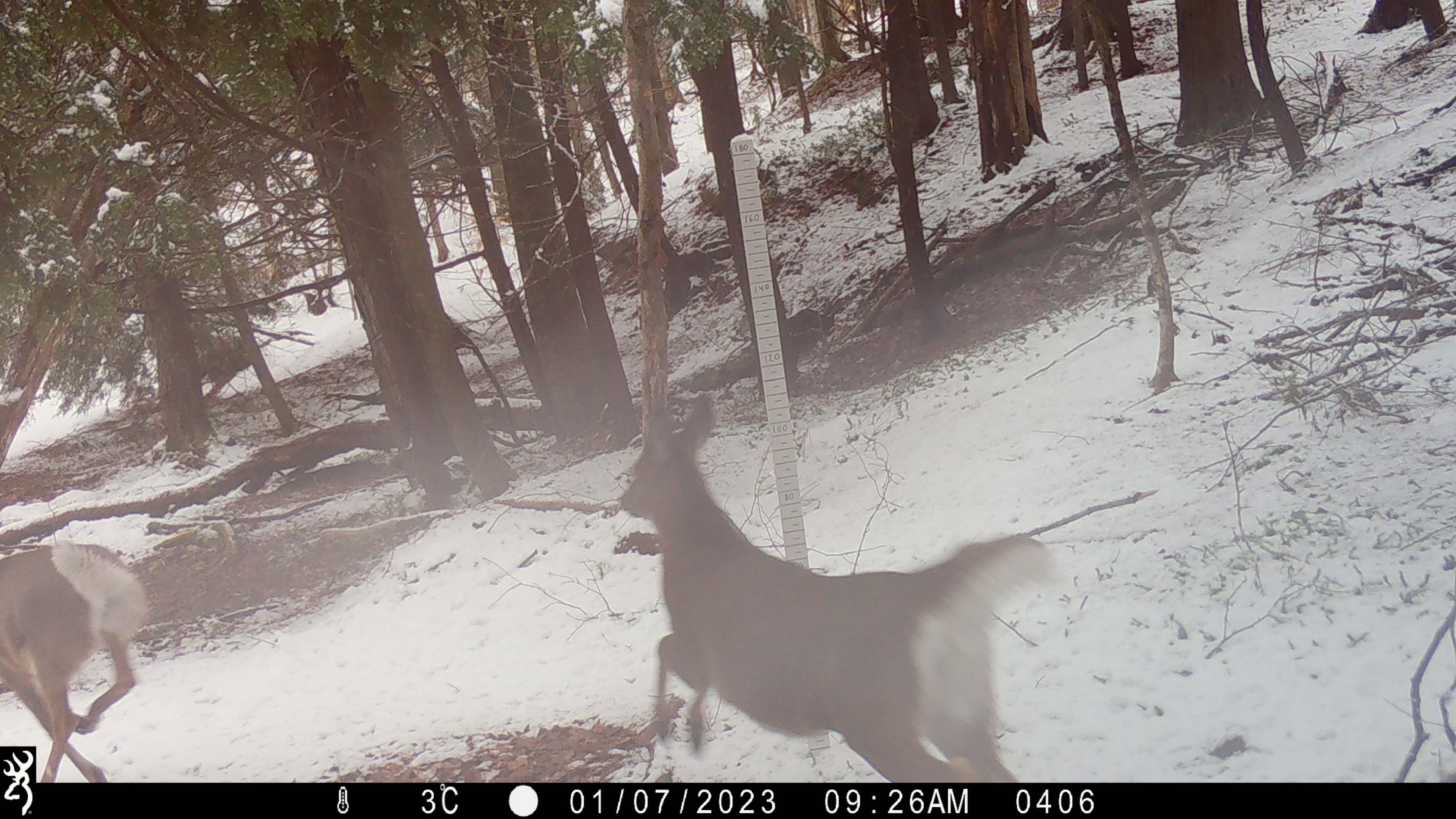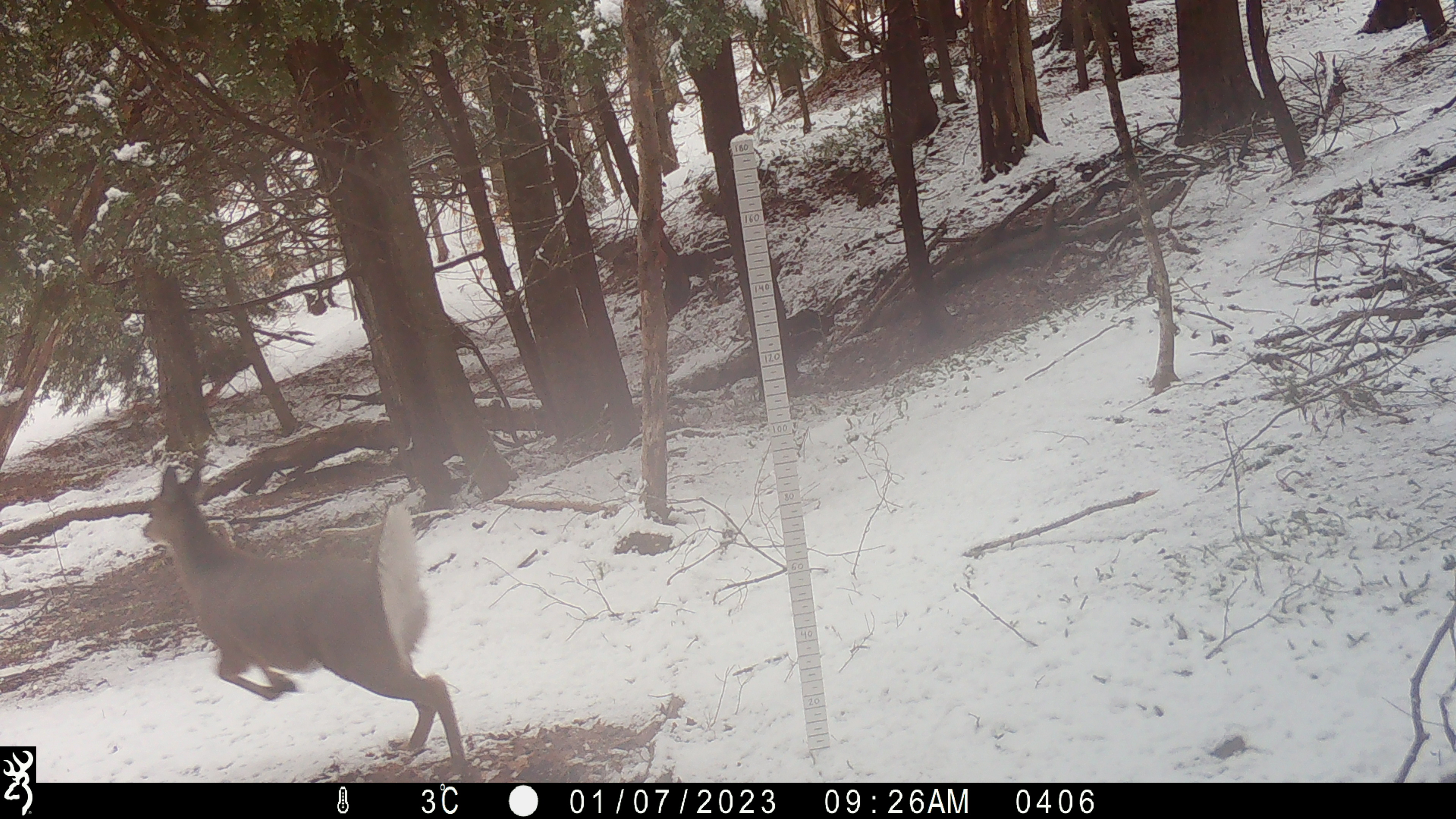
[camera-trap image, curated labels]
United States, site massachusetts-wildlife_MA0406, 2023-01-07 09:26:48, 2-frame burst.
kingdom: Animalia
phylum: Chordata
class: Mammalia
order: Artiodactyla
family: Cervidae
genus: Odocoileus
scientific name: Odocoileus virginianus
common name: white-tailed deer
White-tailed deer (Odocoileus virginianus).